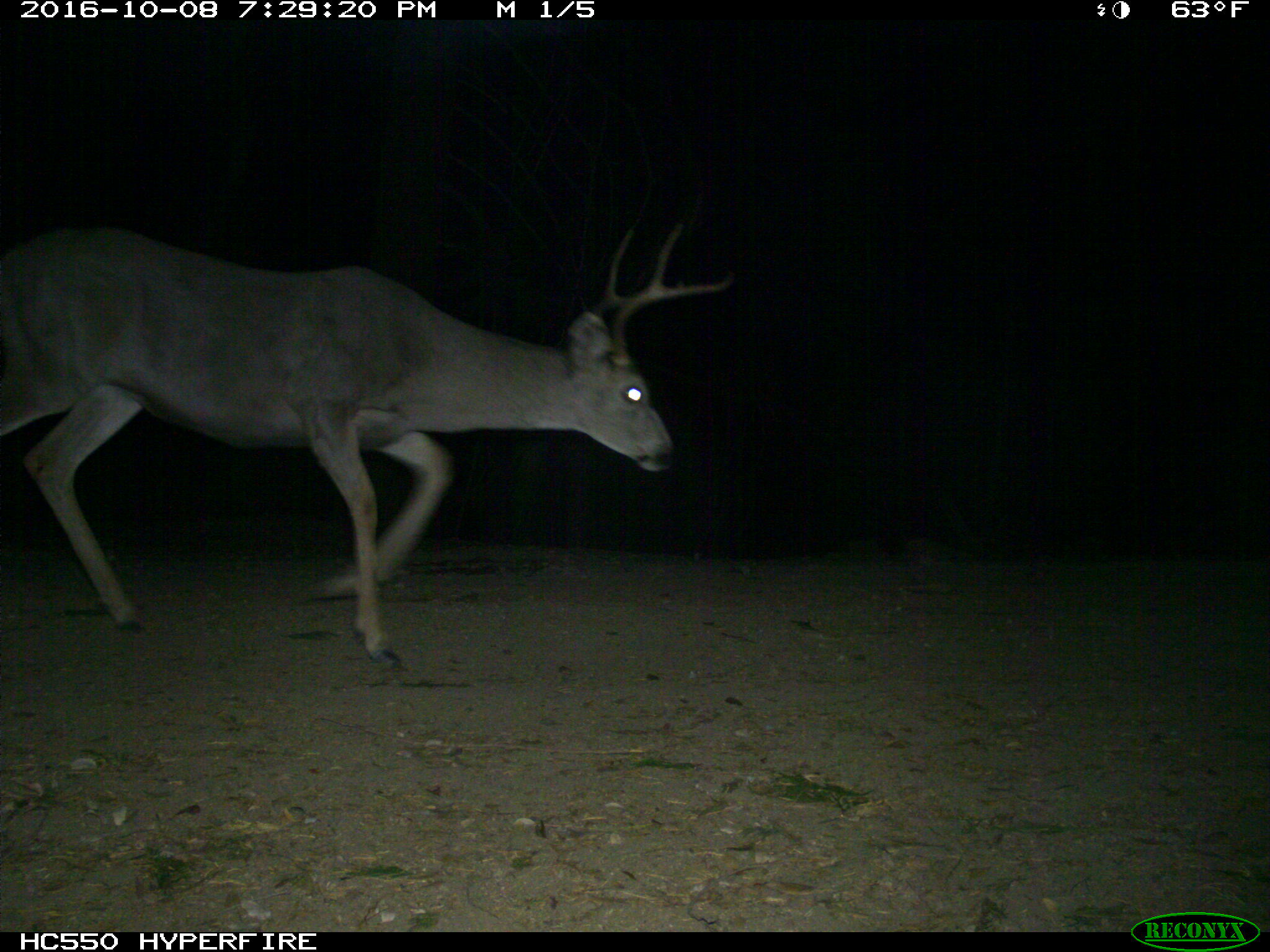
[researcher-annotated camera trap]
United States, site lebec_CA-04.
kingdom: Animalia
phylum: Chordata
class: Mammalia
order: Artiodactyla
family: Cervidae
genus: Odocoileus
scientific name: Odocoileus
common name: deer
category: unidentified deer